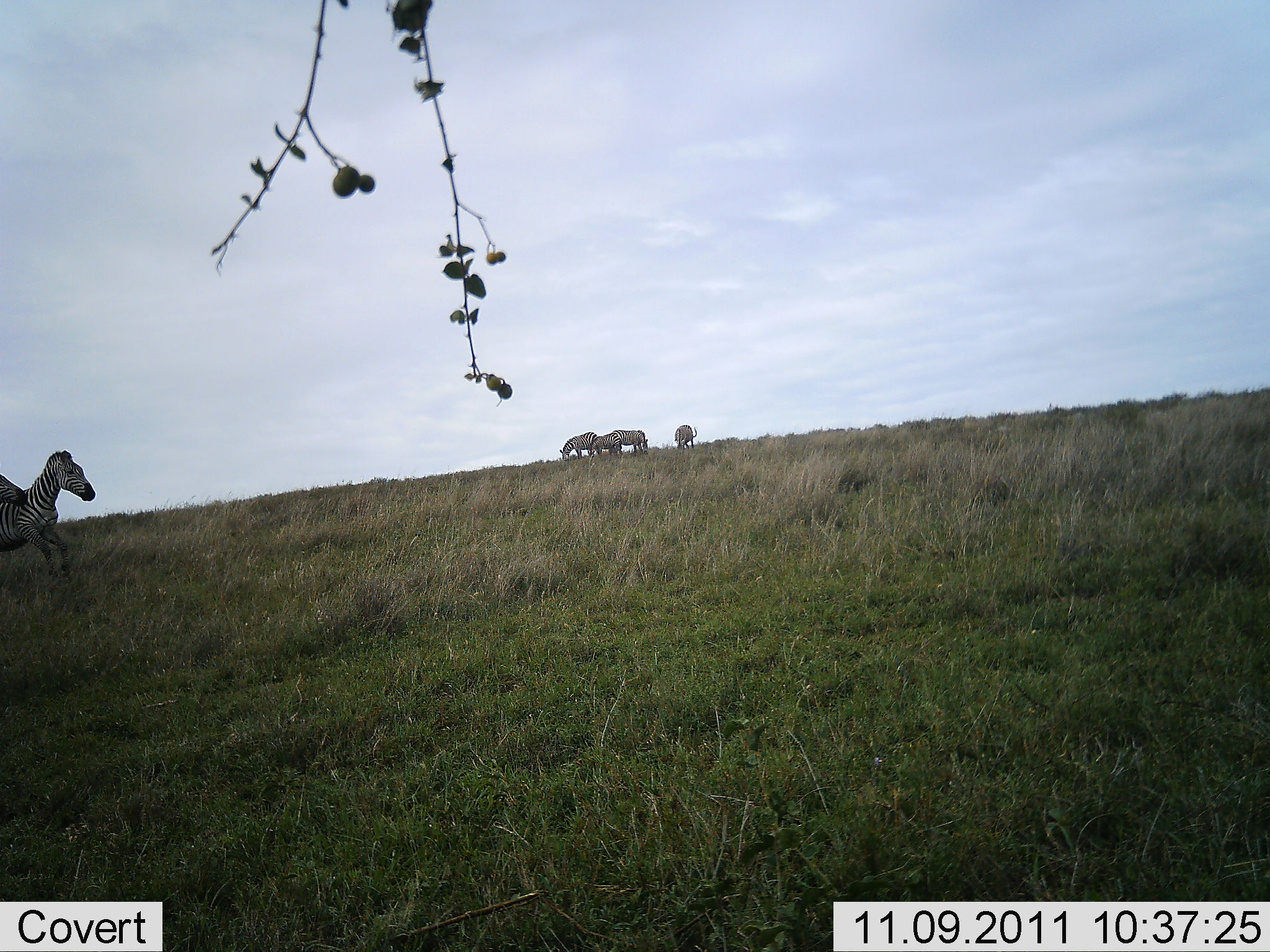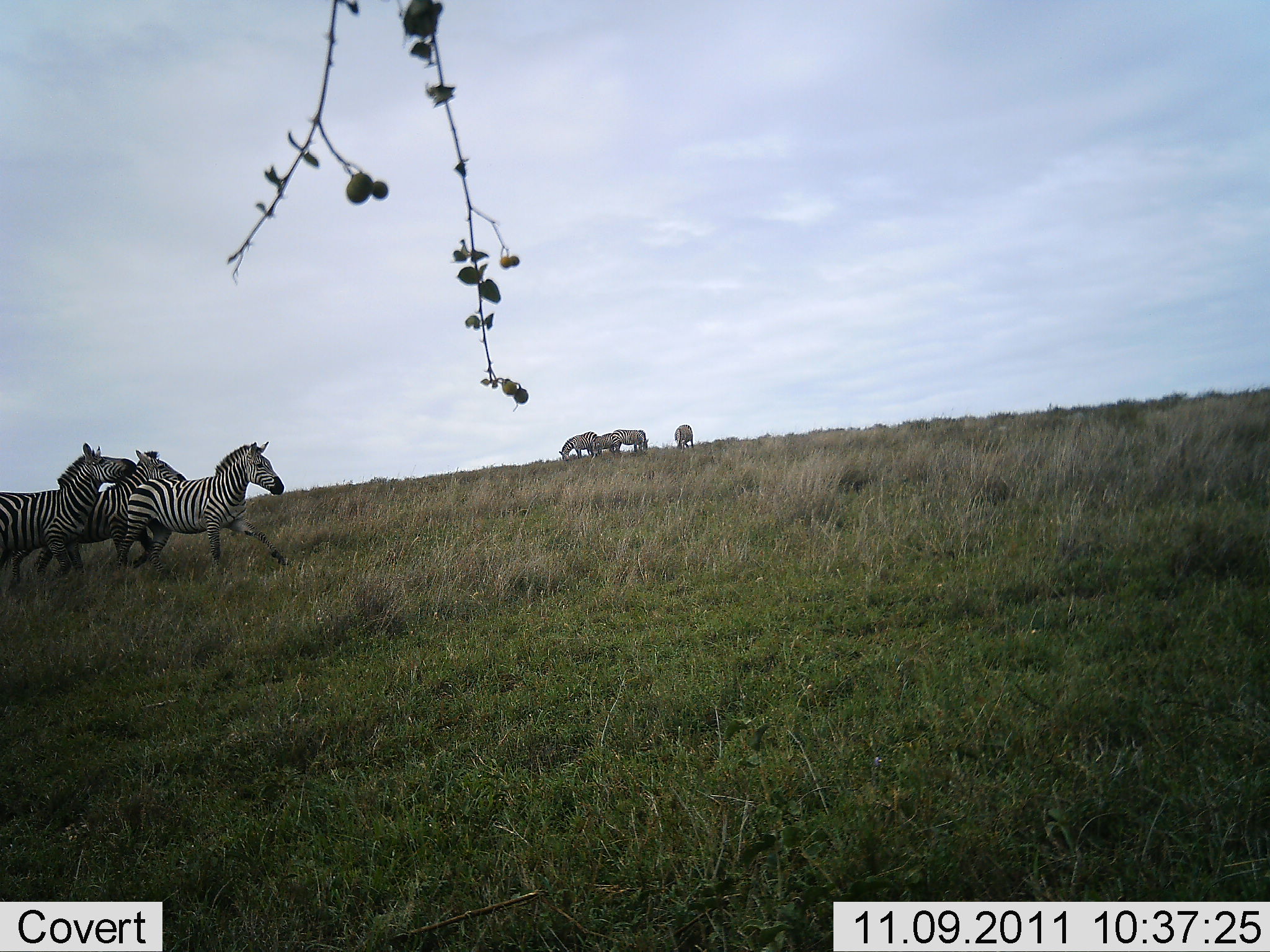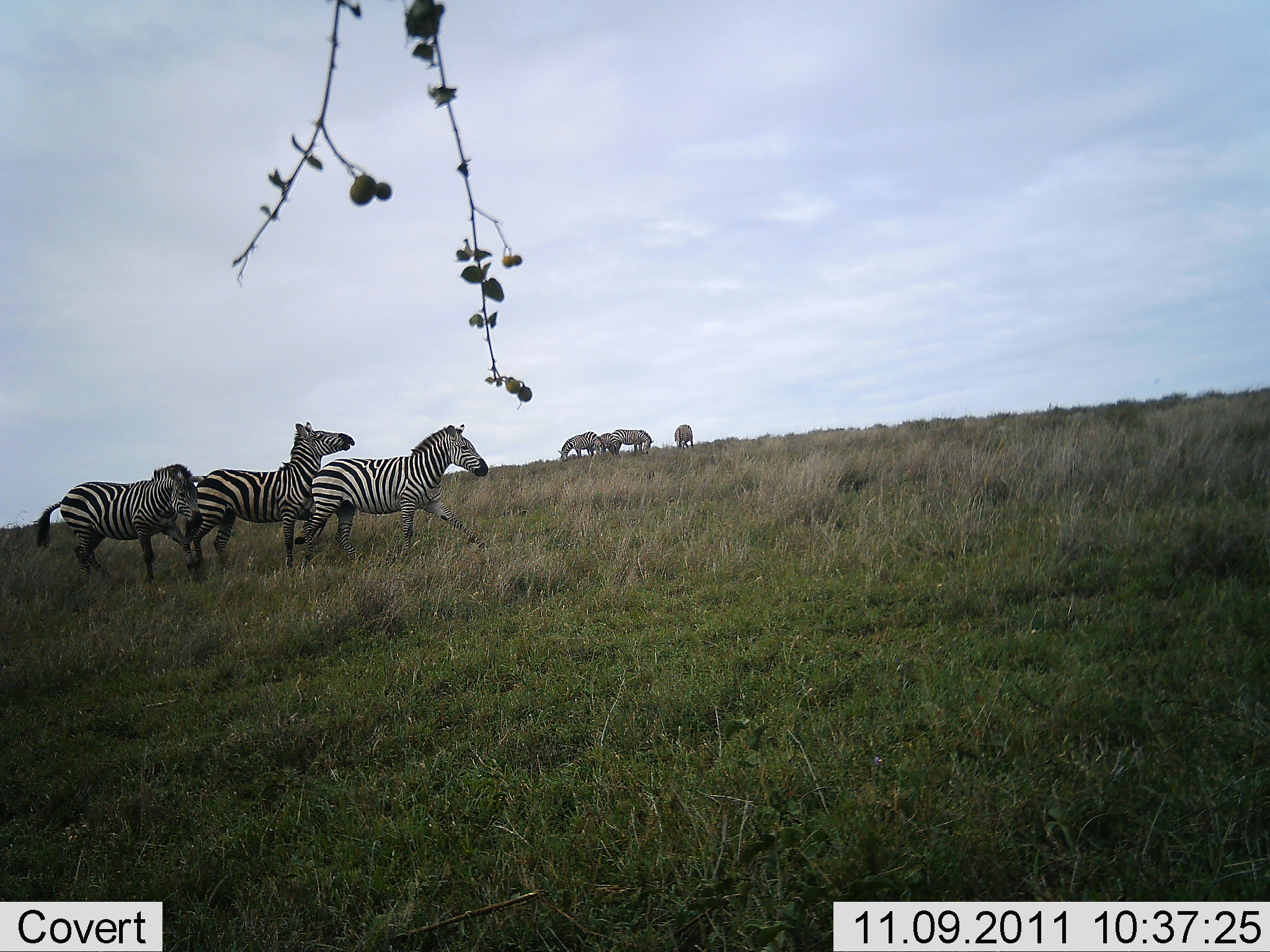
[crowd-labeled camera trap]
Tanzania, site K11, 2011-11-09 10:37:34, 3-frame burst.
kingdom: Animalia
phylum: Chordata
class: Mammalia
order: Perissodactyla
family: Equidae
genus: Equus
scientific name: Equus quagga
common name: plains zebra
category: zebra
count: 7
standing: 56%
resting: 0%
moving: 94%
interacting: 22%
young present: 0%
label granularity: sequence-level